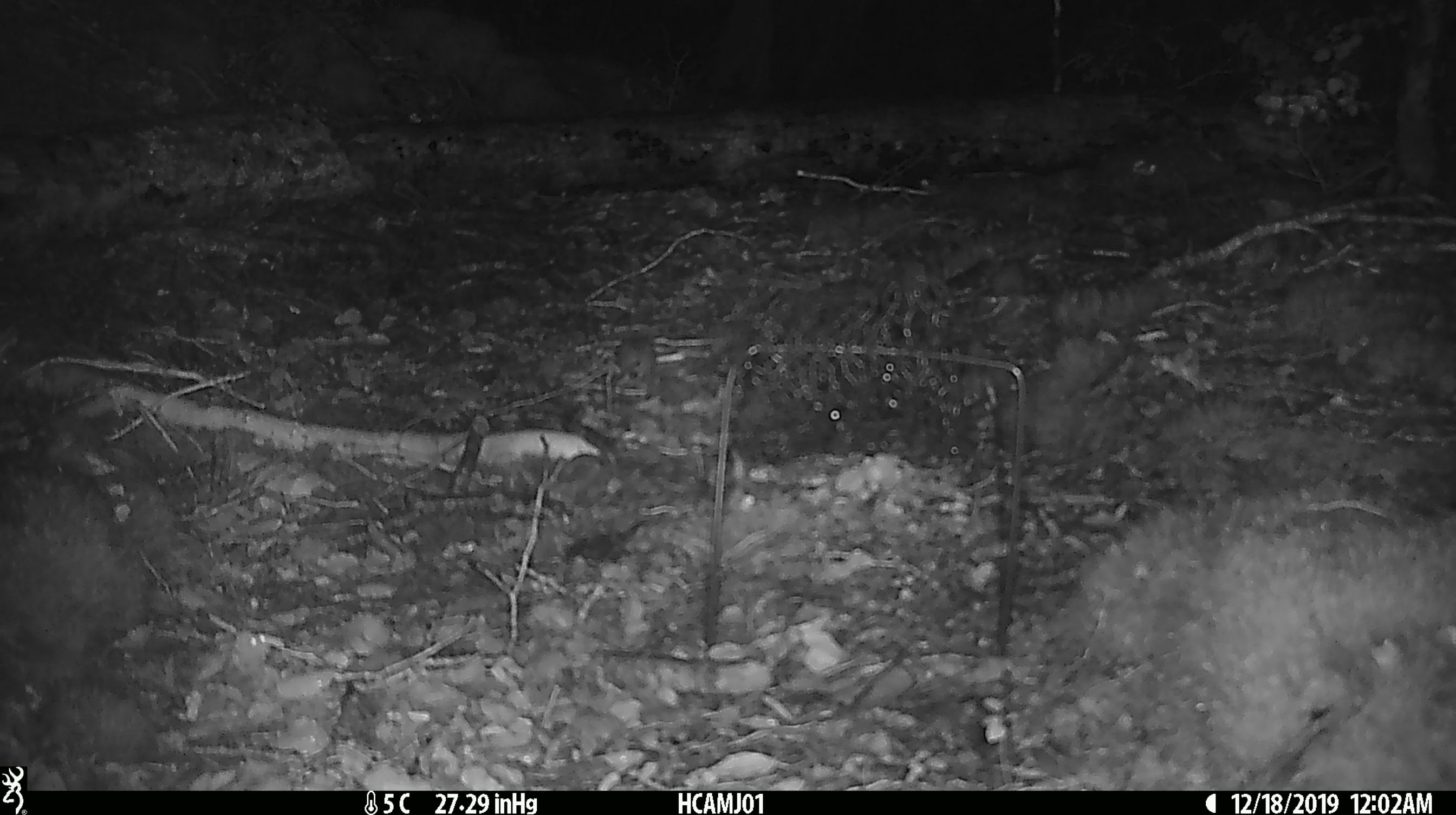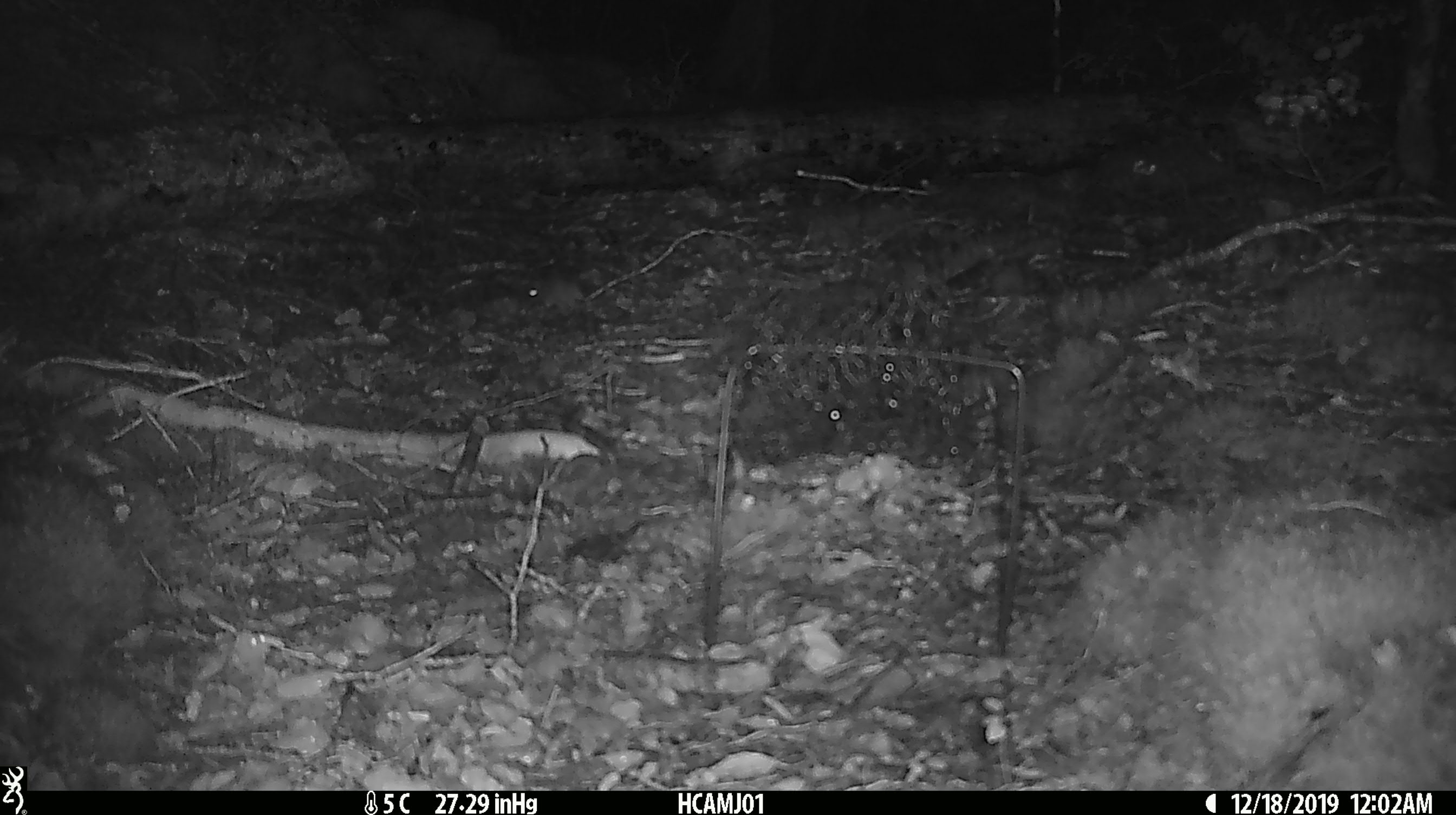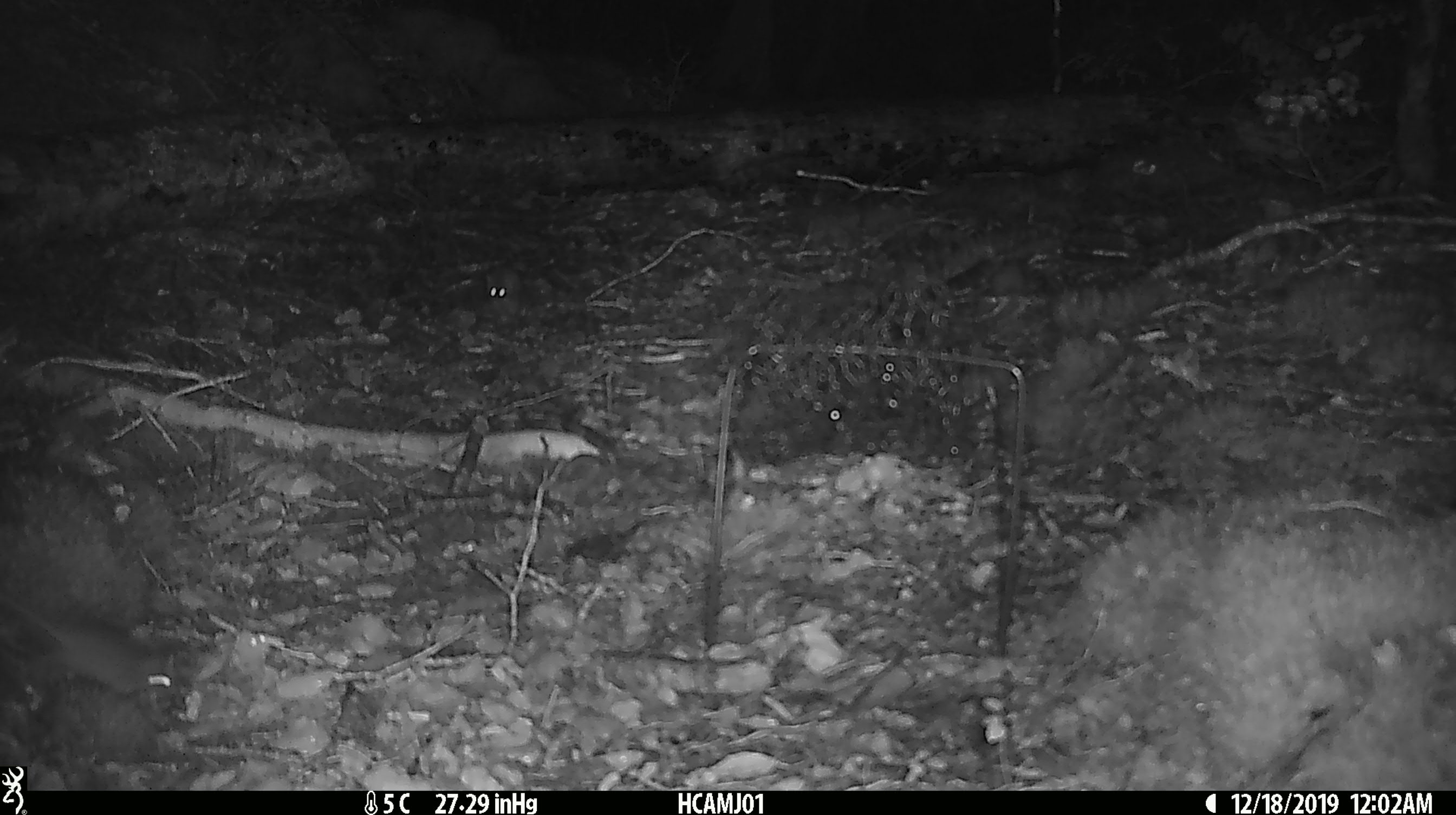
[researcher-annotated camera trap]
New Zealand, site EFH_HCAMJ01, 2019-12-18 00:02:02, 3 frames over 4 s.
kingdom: Animalia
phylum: Chordata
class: Mammalia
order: Rodentia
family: Muridae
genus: Mus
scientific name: Mus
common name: mouse